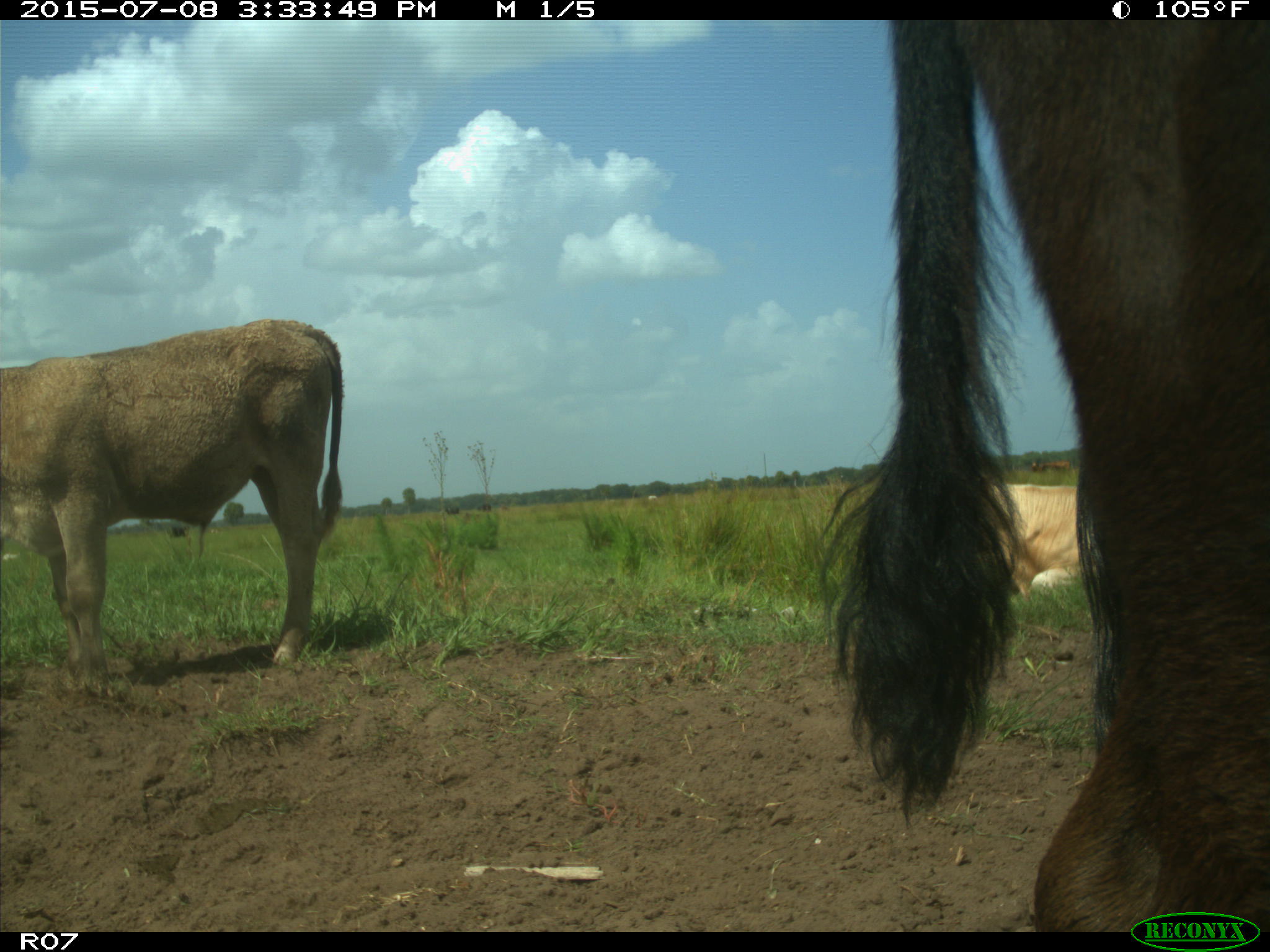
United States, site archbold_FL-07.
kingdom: Animalia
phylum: Chordata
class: Mammalia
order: Artiodactyla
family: Bovidae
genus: Bos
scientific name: Bos taurus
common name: domestic cow